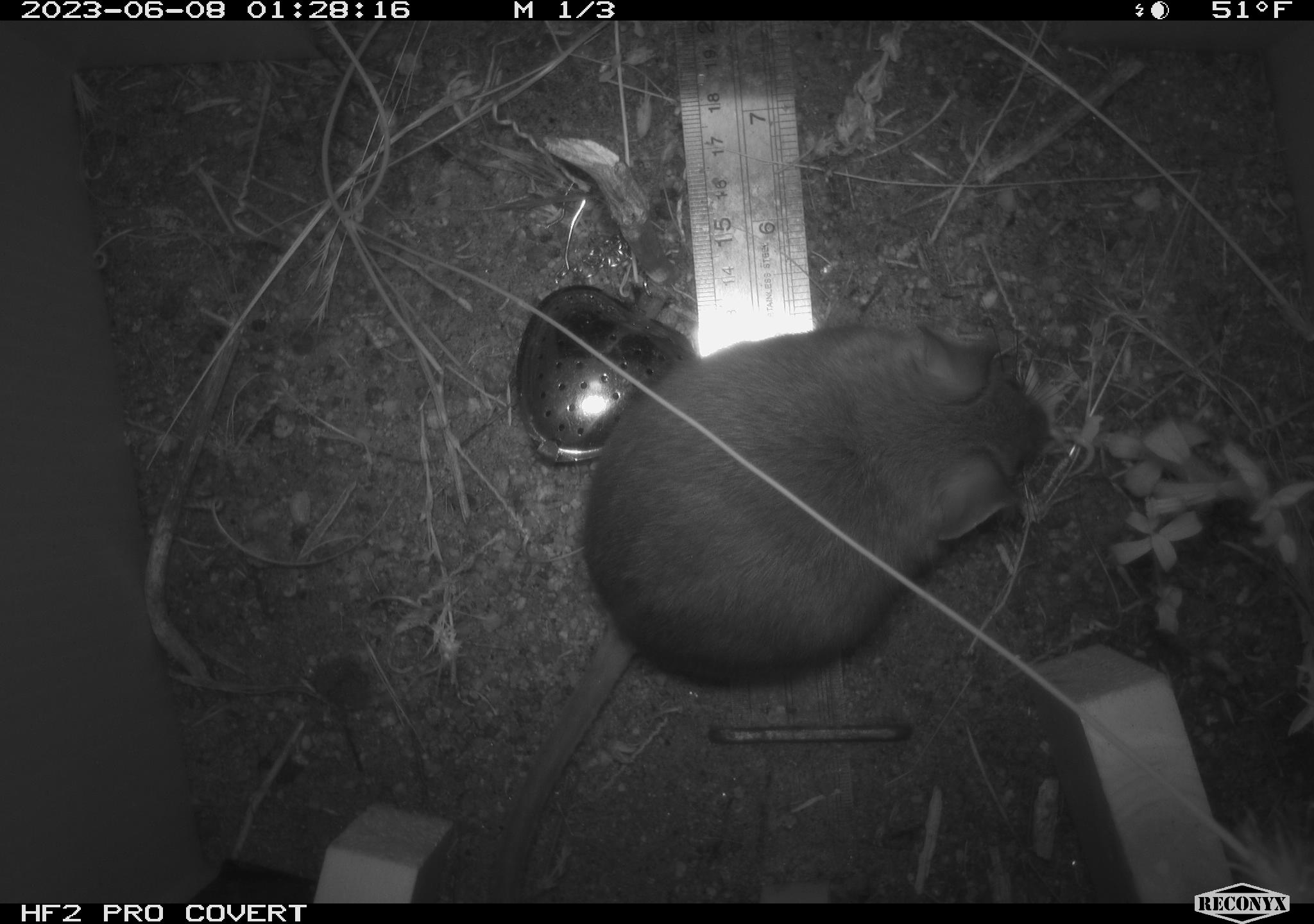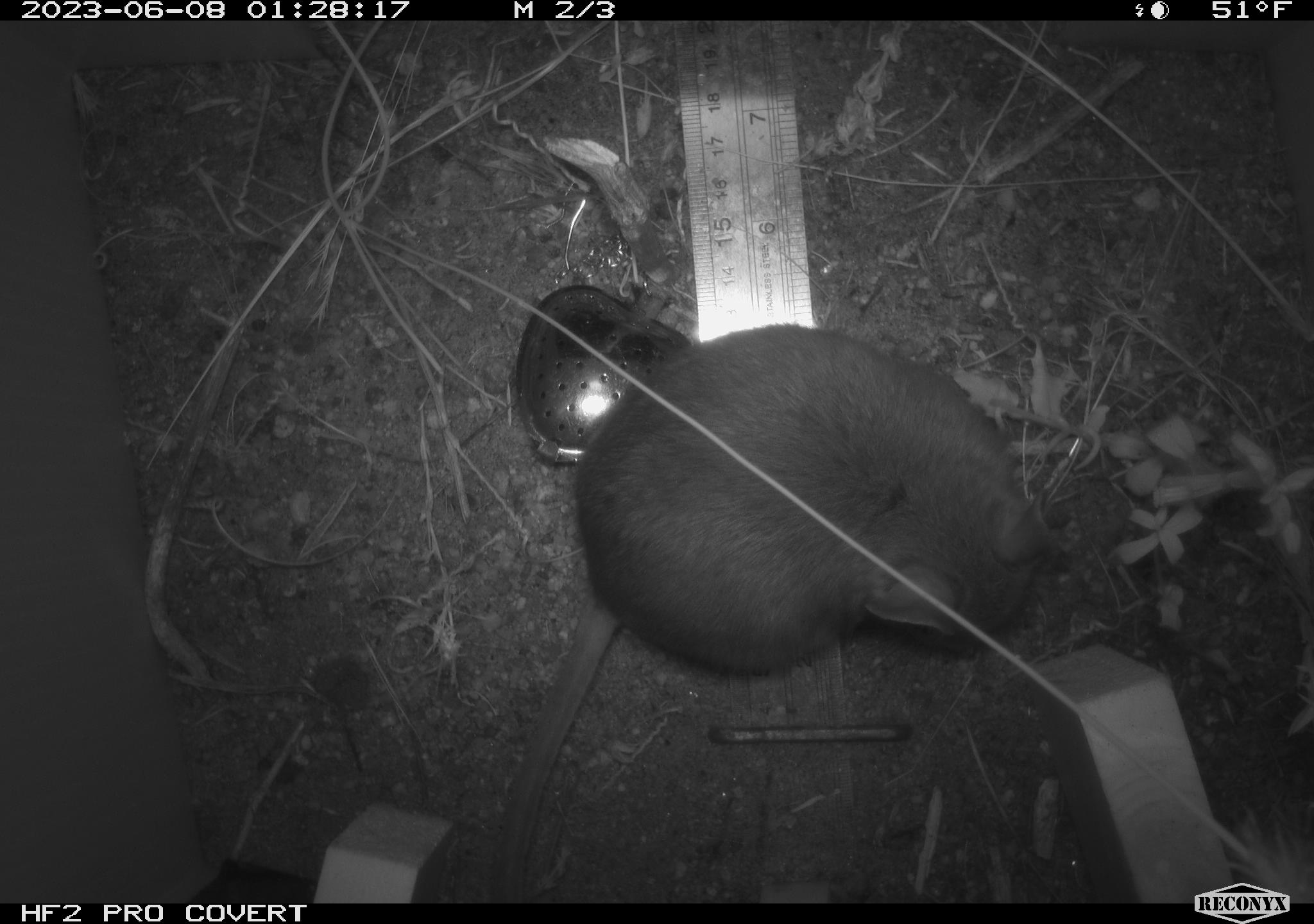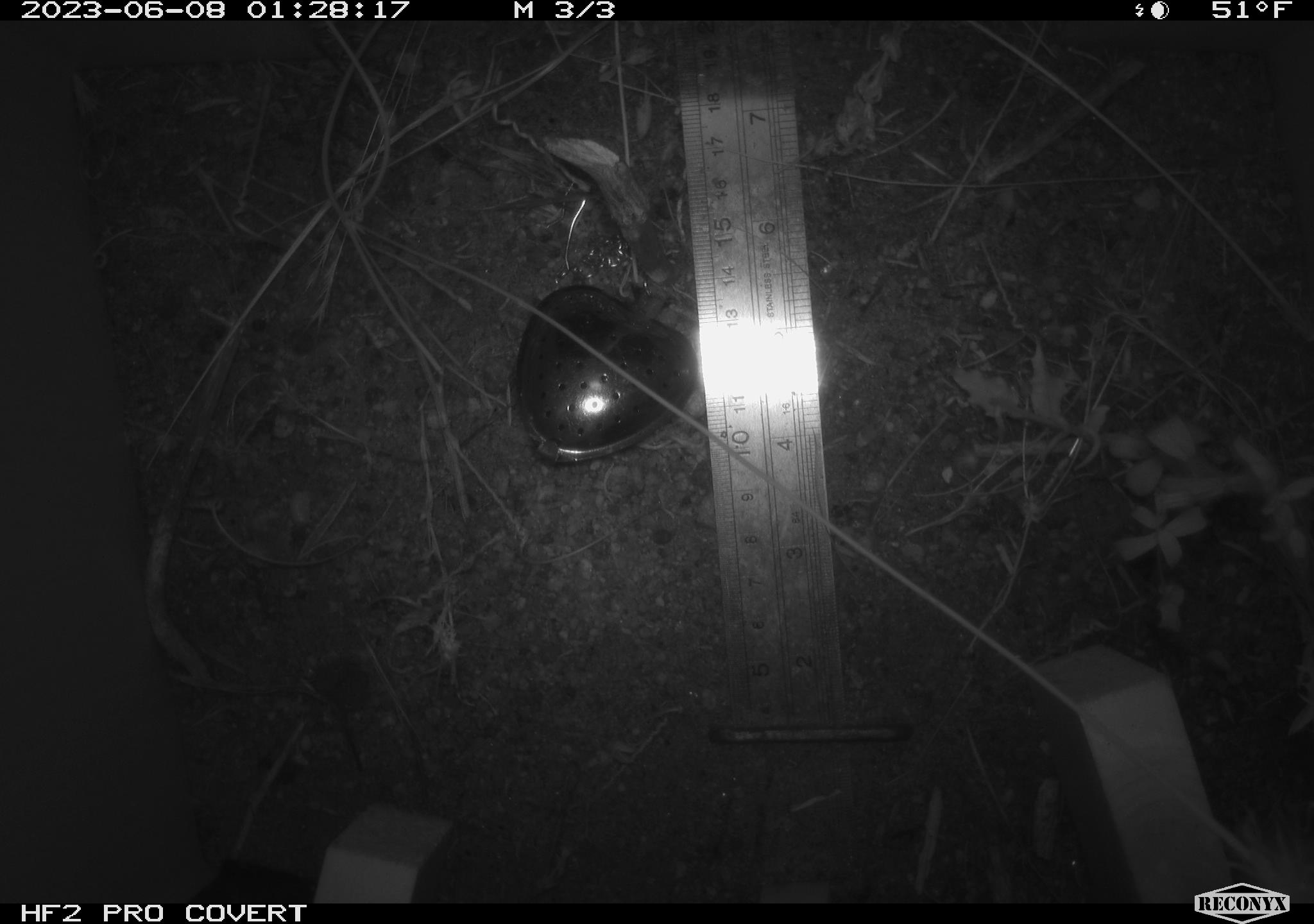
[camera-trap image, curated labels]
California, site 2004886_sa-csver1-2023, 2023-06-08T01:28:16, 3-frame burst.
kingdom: Animalia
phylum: Chordata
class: Mammalia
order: Rodentia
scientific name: Rodentia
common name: mouse species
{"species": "mouse species (Rodentia)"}